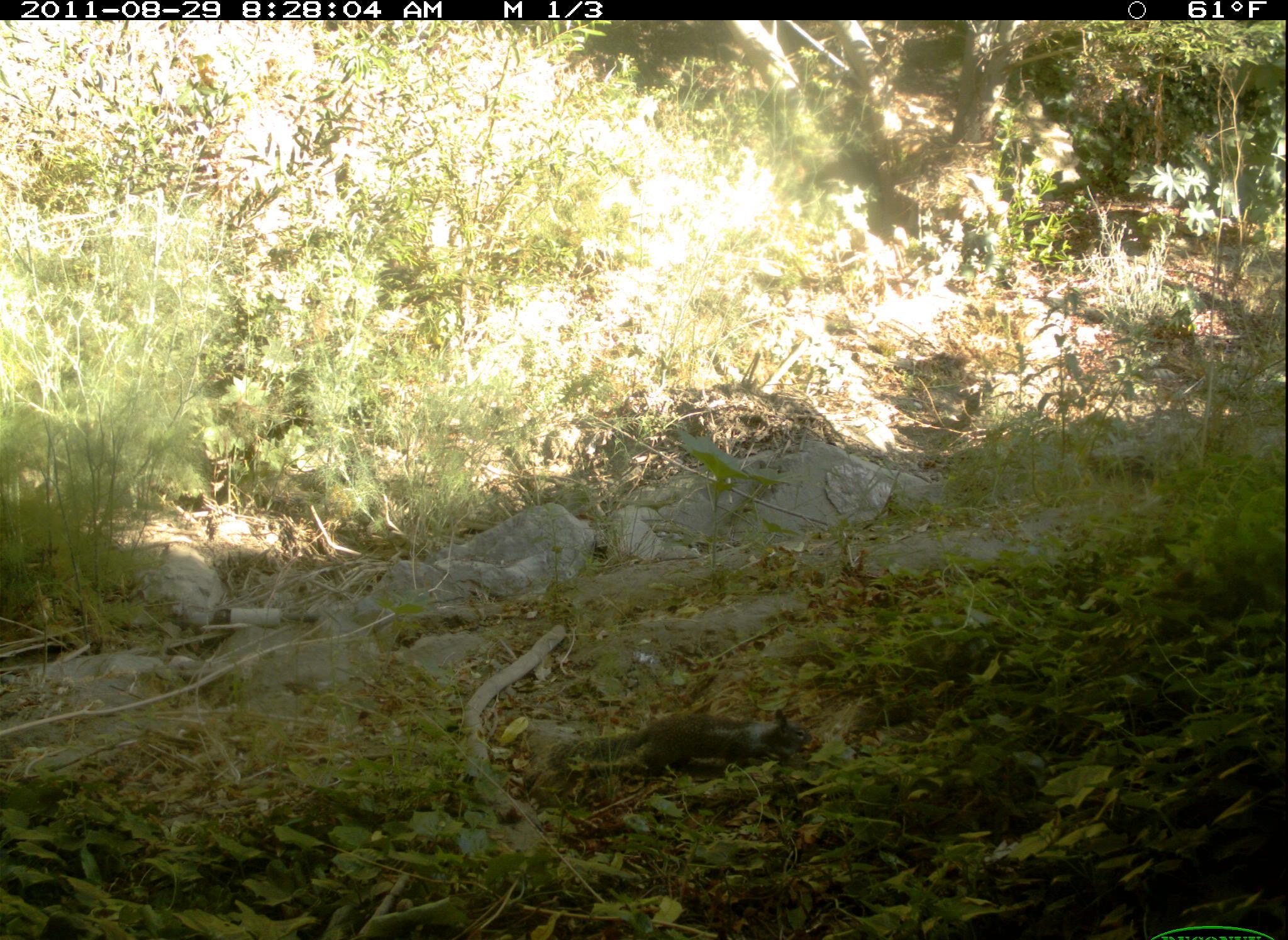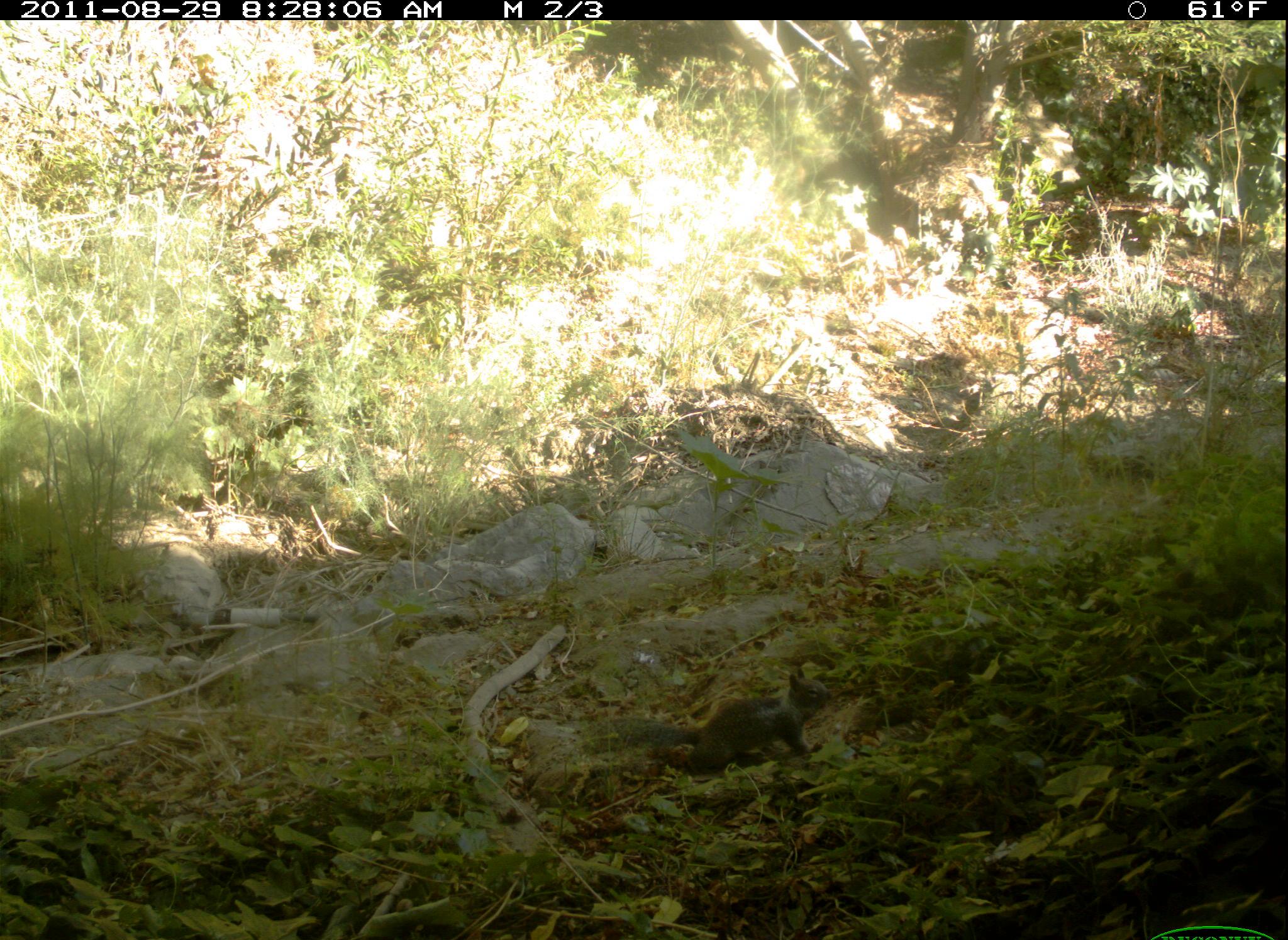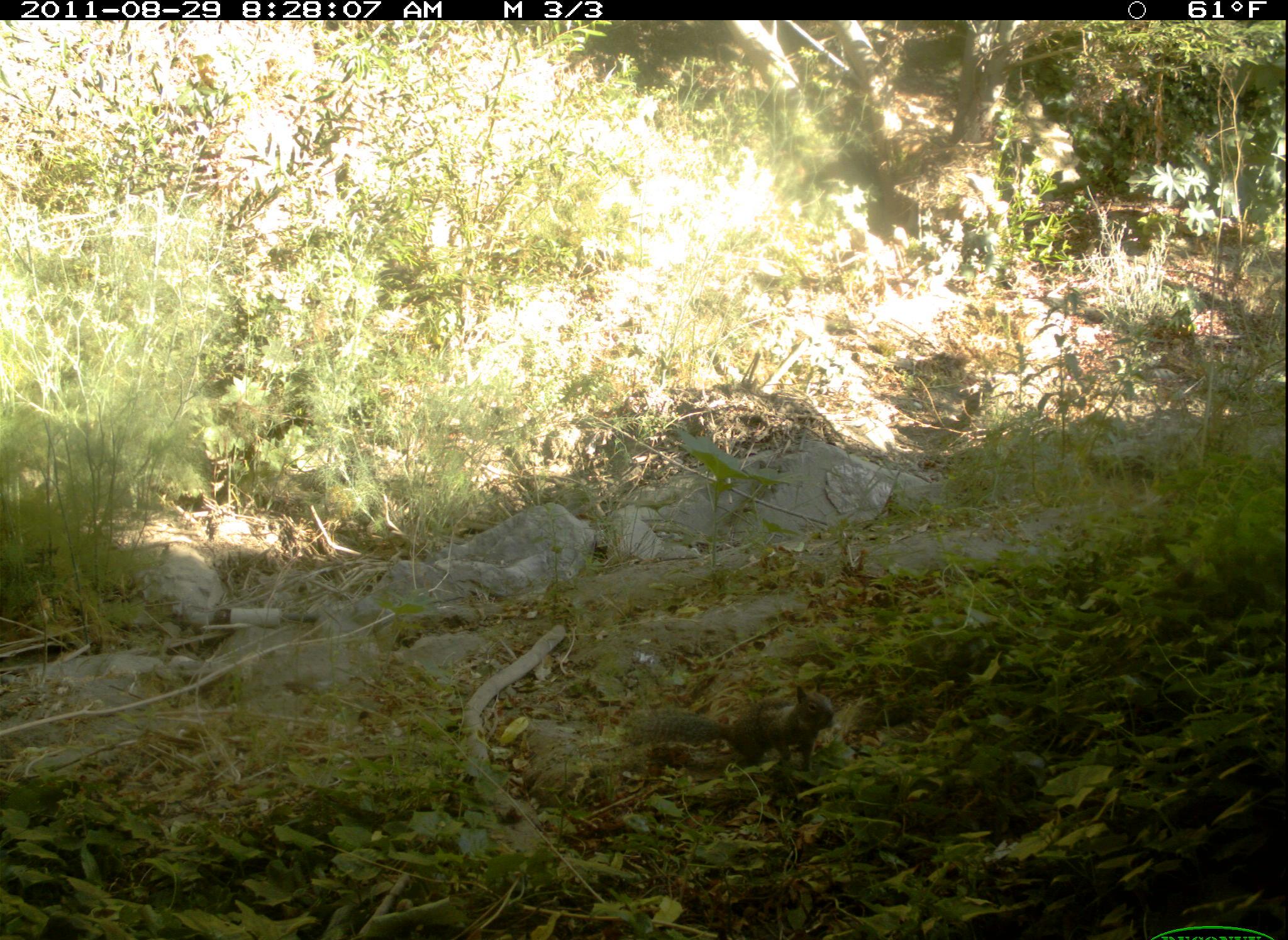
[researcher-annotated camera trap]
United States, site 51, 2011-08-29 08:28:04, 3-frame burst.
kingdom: Animalia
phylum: Chordata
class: Mammalia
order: Rodentia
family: Sciuridae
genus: Sciurus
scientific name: Sciurus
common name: squirrel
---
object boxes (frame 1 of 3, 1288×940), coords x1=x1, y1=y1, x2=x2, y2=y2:
squirrel: x1=536, y1=701, x2=824, y2=787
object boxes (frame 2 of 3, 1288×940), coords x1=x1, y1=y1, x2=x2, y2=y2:
squirrel: x1=603, y1=669, x2=830, y2=784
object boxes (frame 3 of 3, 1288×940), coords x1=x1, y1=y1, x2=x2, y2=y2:
squirrel: x1=617, y1=678, x2=839, y2=776